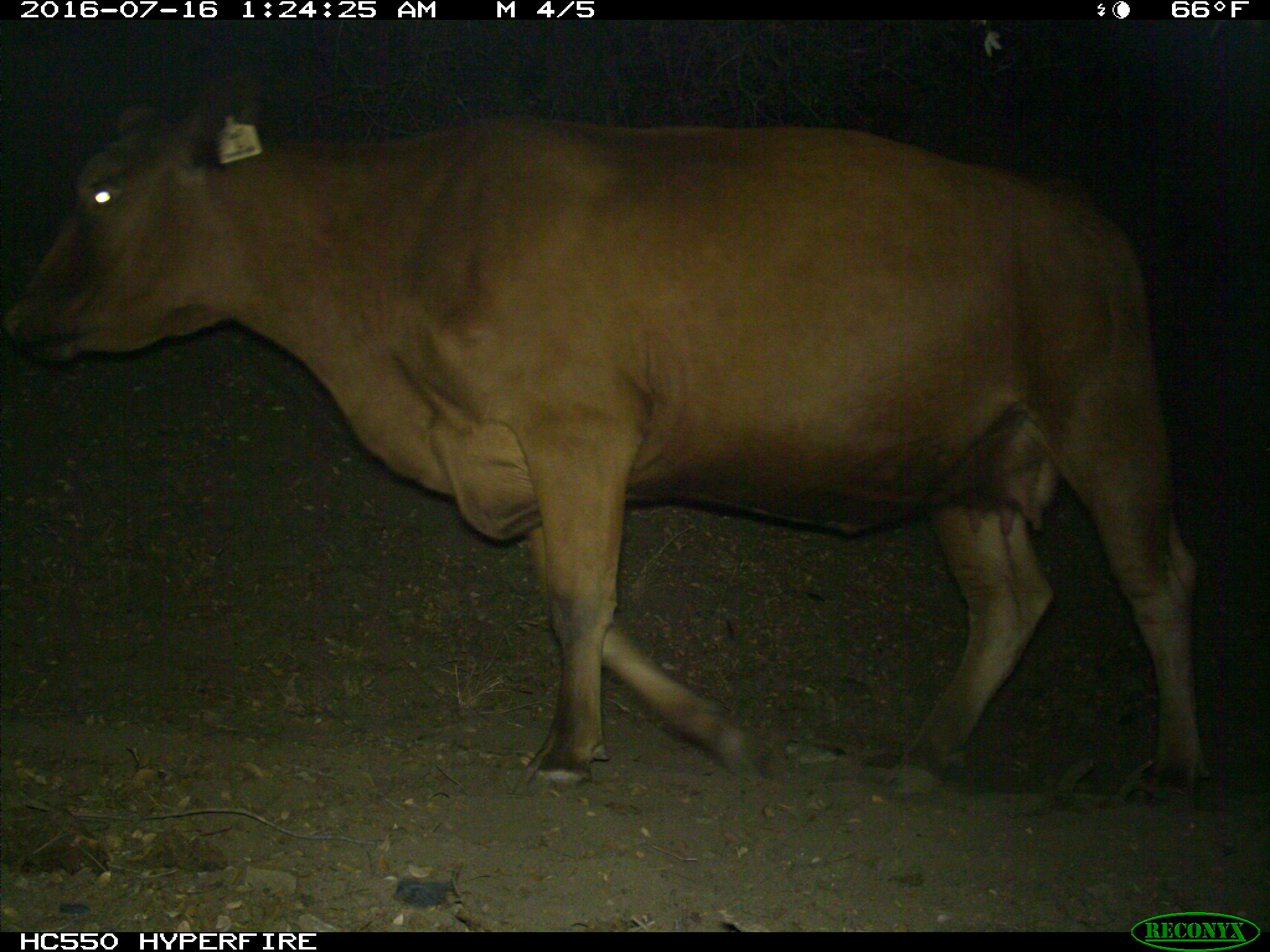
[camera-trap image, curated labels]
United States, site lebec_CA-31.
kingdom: Animalia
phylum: Chordata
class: Mammalia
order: Artiodactyla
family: Bovidae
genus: Bos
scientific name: Bos taurus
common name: domestic cow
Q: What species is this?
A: Bos taurus (domestic cow).